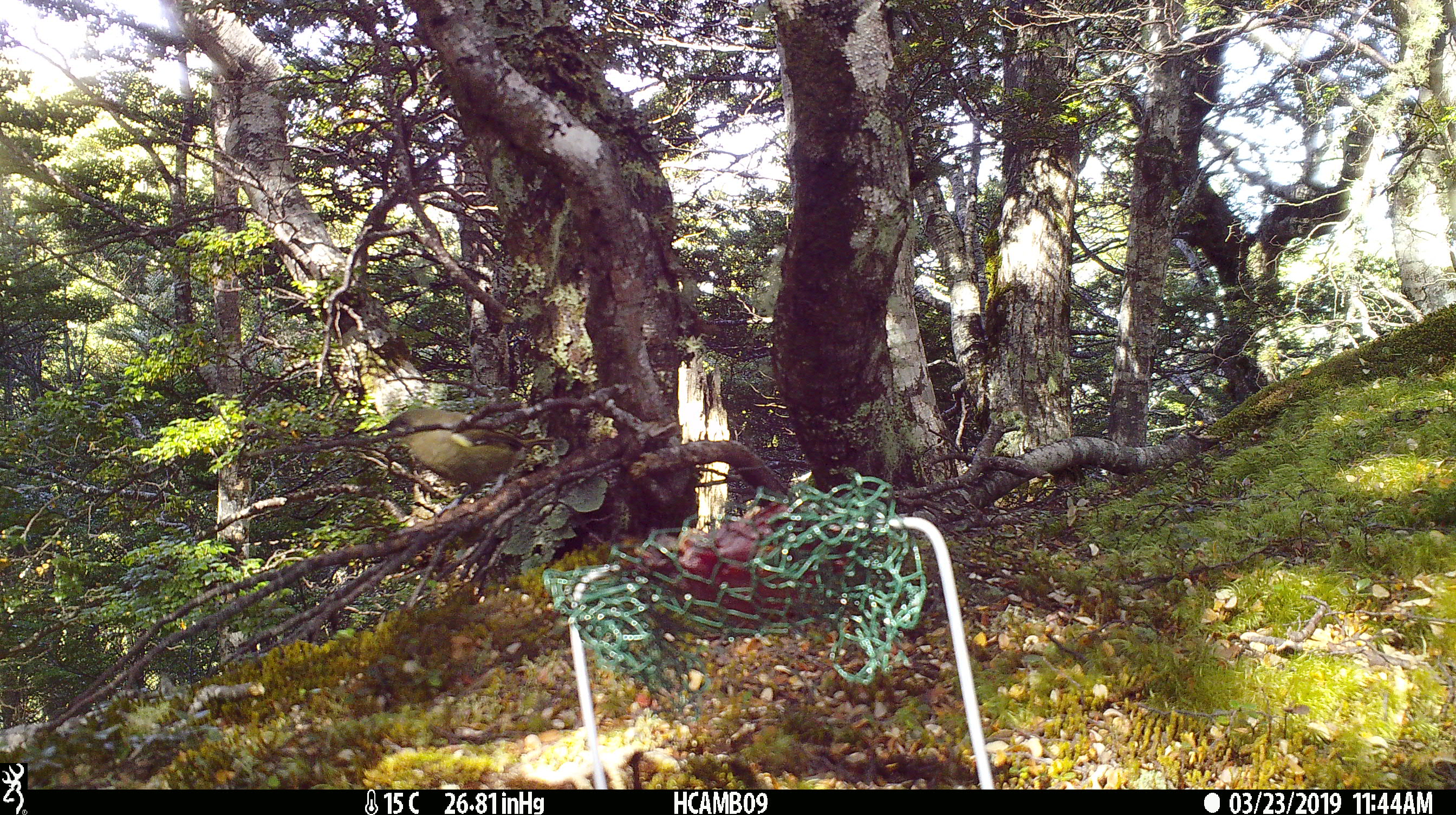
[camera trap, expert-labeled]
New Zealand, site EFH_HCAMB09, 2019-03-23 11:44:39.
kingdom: Animalia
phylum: Chordata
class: Aves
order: Passeriformes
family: Meliphagidae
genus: Anthornis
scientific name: Anthornis melanura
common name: new zealand bellbird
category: bellbird